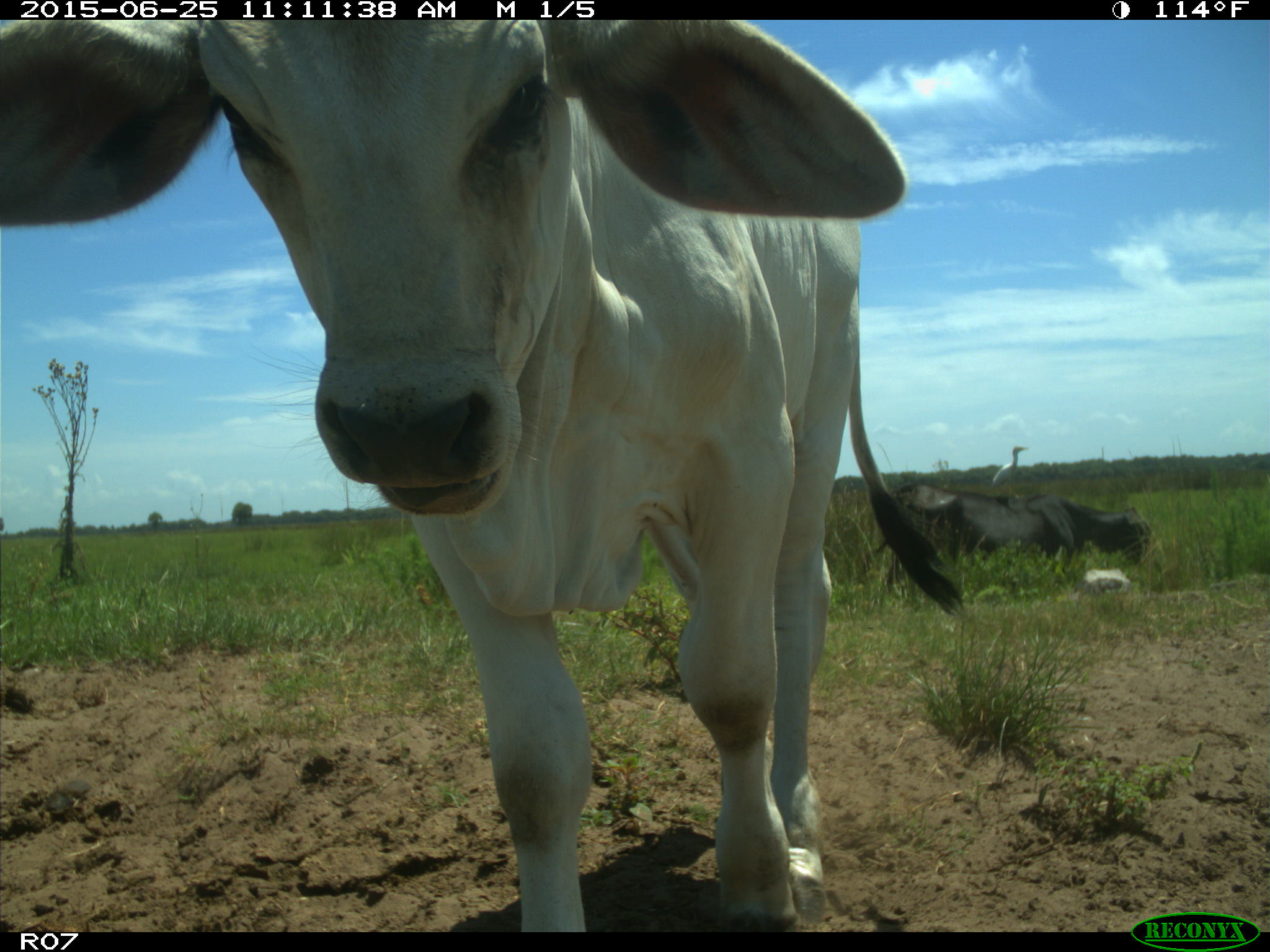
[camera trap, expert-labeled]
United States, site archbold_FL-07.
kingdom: Animalia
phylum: Chordata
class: Mammalia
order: Artiodactyla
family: Bovidae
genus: Bos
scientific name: Bos taurus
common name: domestic cow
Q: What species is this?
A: Bos taurus (domestic cow).